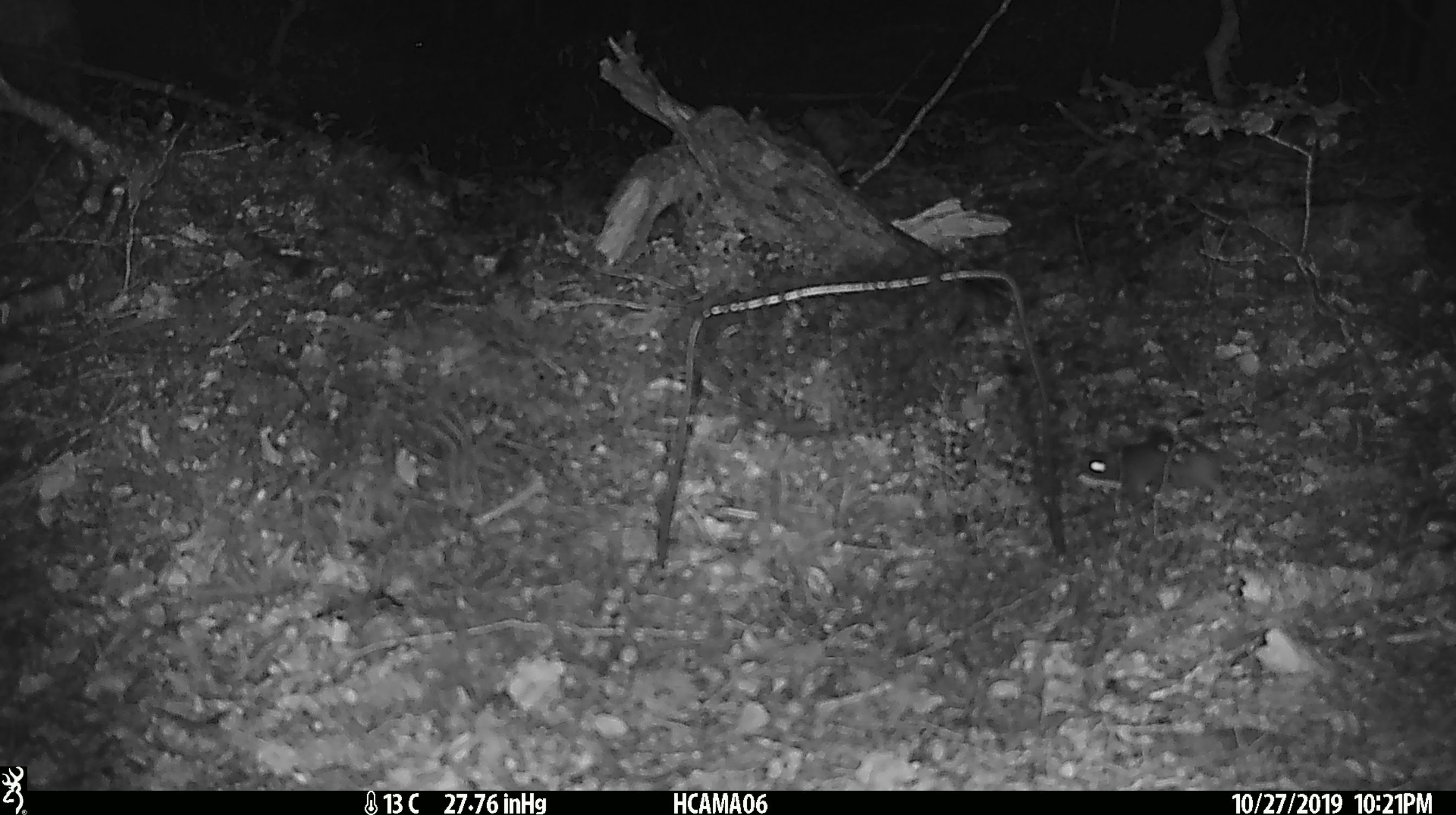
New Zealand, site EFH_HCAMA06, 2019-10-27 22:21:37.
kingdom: Animalia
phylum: Chordata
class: Mammalia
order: Rodentia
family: Muridae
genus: Mus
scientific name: Mus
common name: mouse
Mouse (Mus).